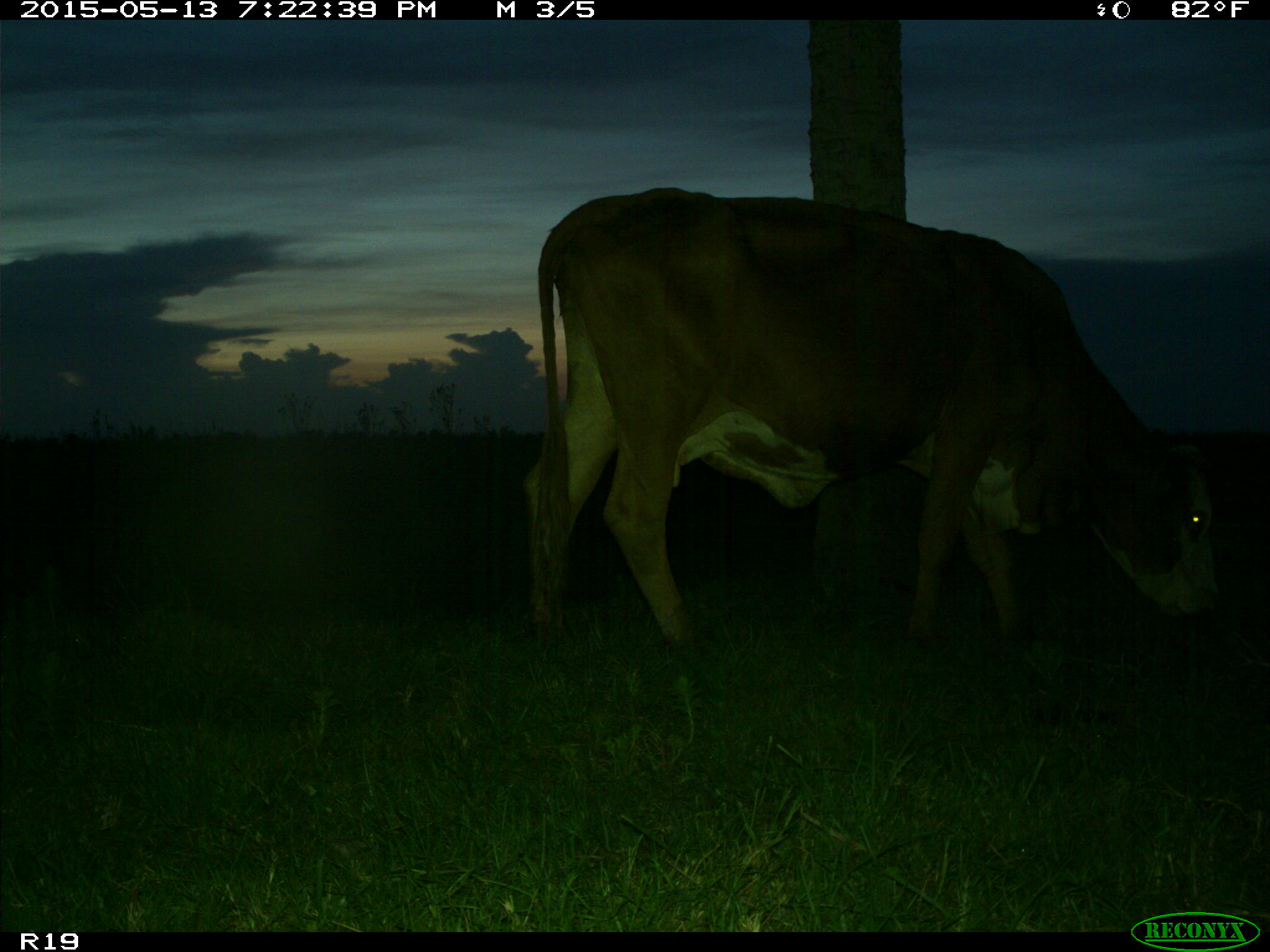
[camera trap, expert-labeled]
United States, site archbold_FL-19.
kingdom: Animalia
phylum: Chordata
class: Mammalia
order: Artiodactyla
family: Bovidae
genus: Bos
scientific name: Bos taurus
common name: domestic cow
Bos taurus (domestic cow).